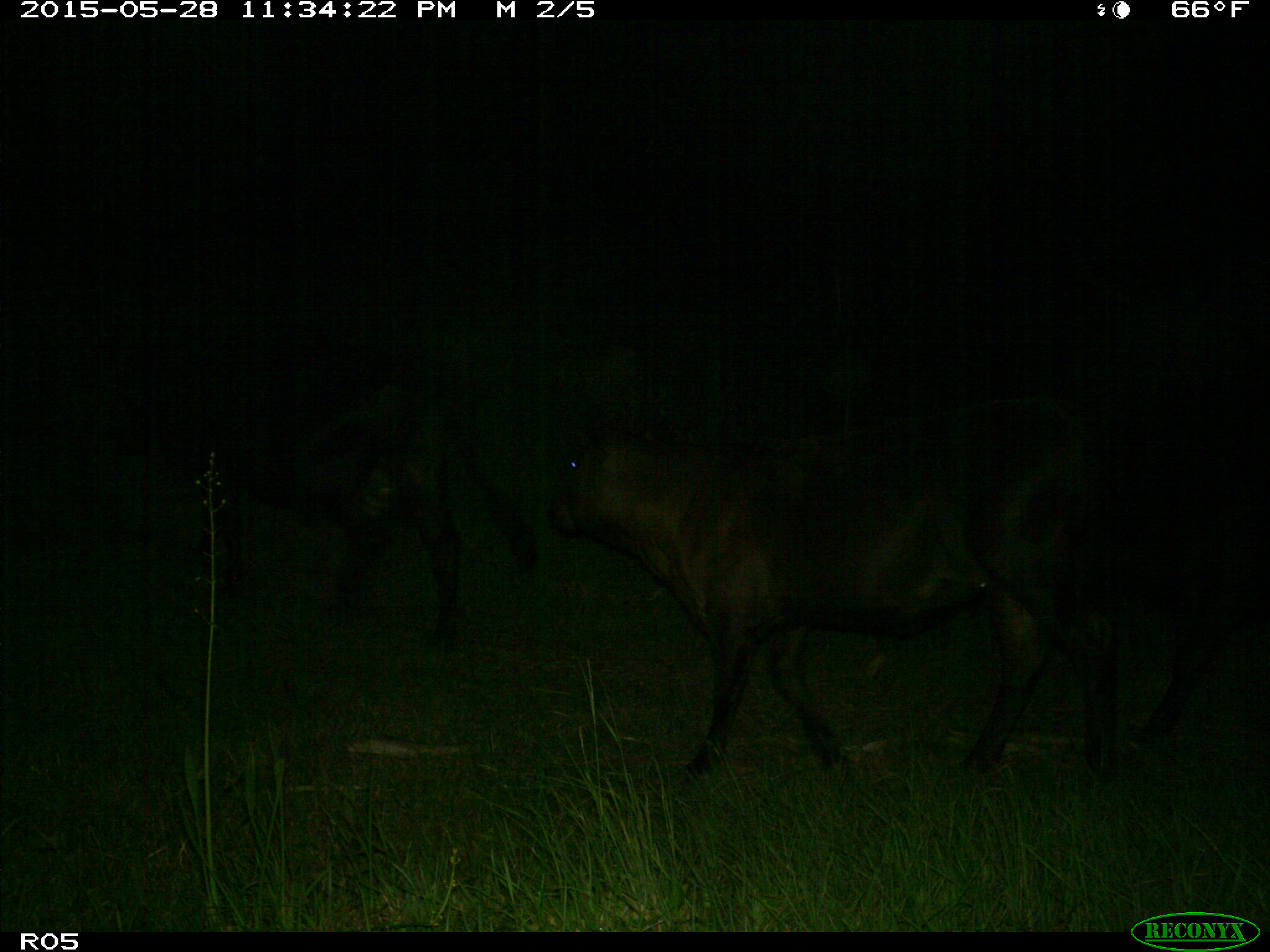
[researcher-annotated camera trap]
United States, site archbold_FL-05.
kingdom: Animalia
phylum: Chordata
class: Mammalia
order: Artiodactyla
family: Bovidae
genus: Bos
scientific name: Bos taurus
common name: domestic cow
Bos taurus (domestic cow).